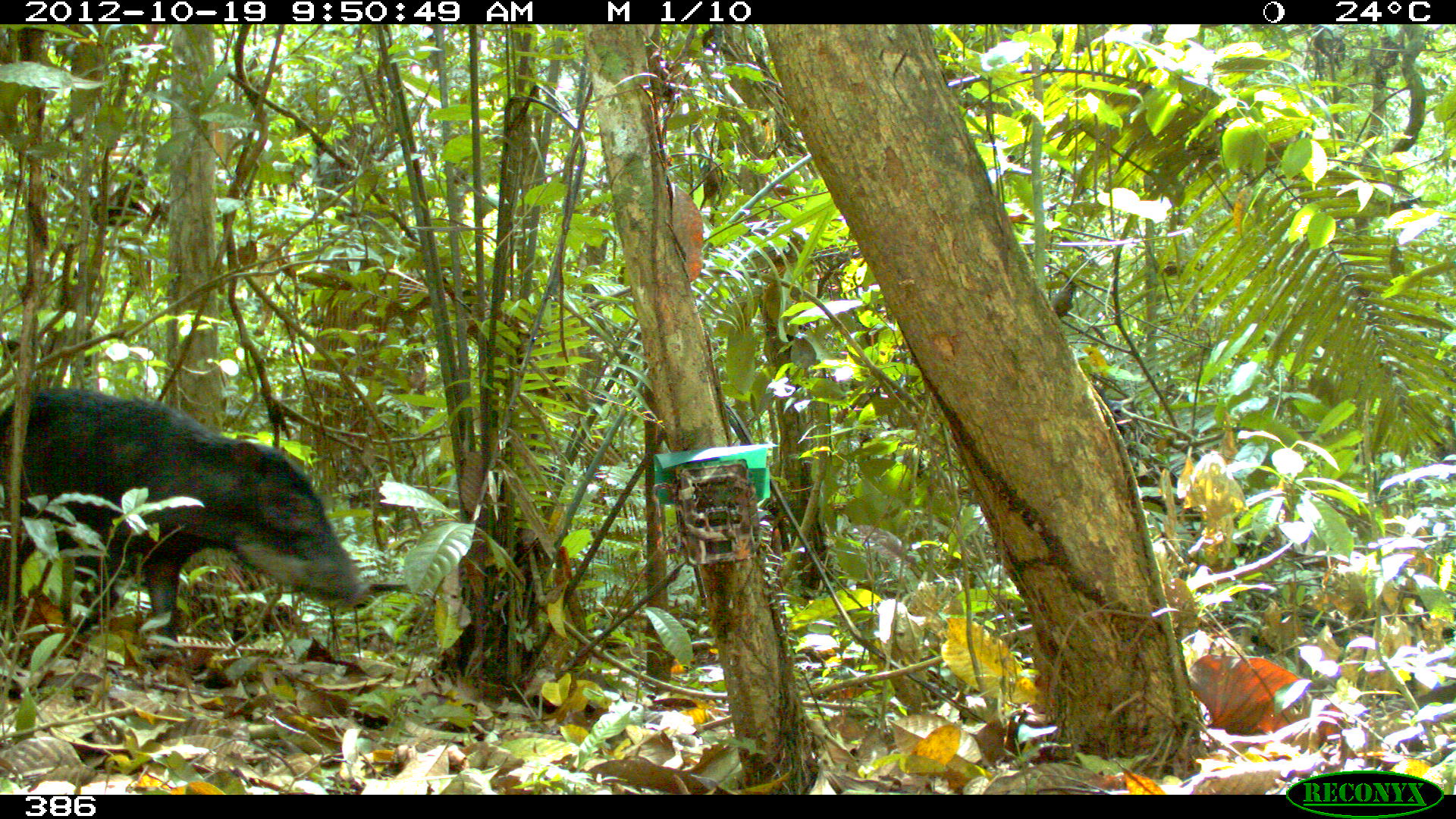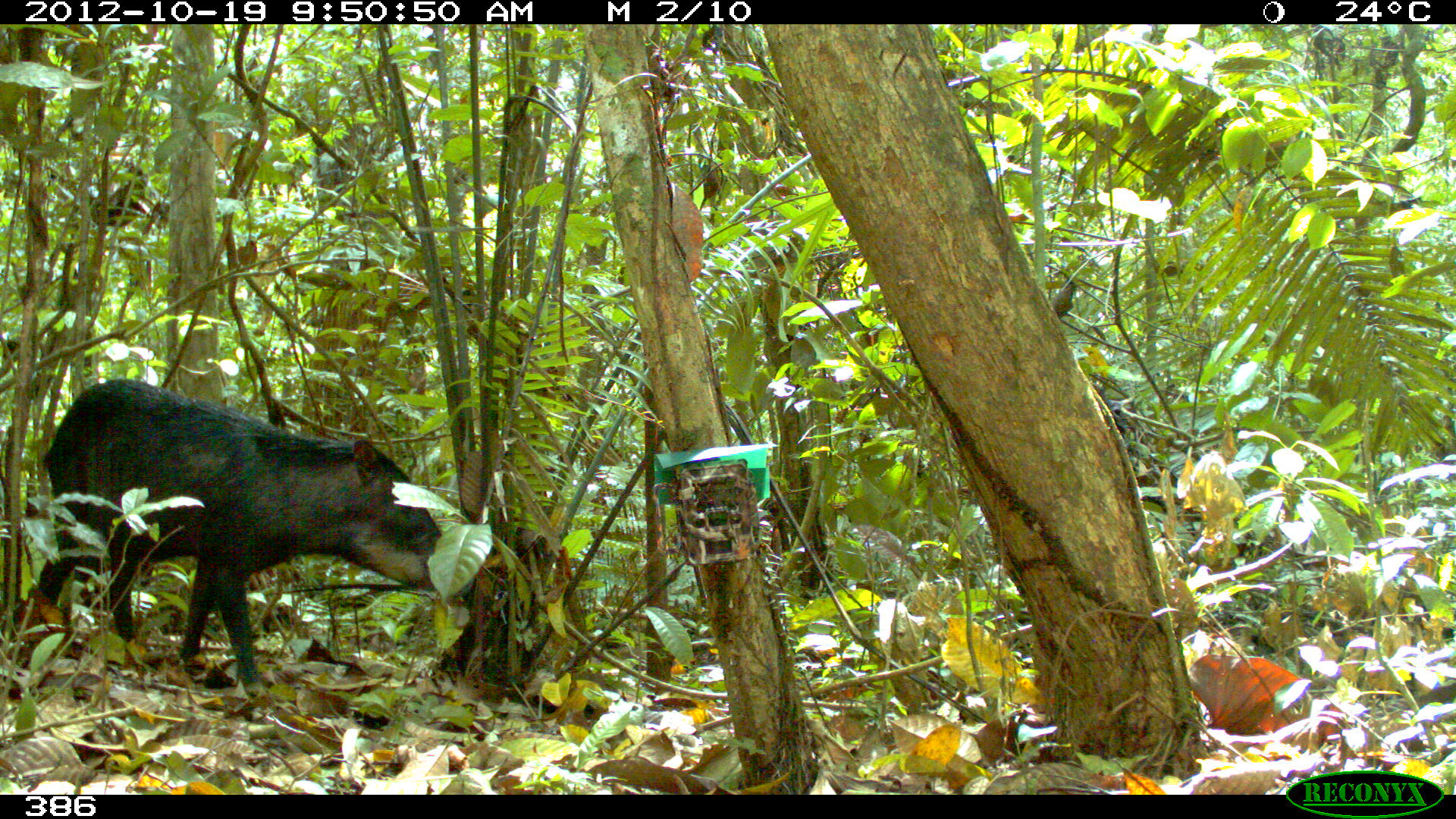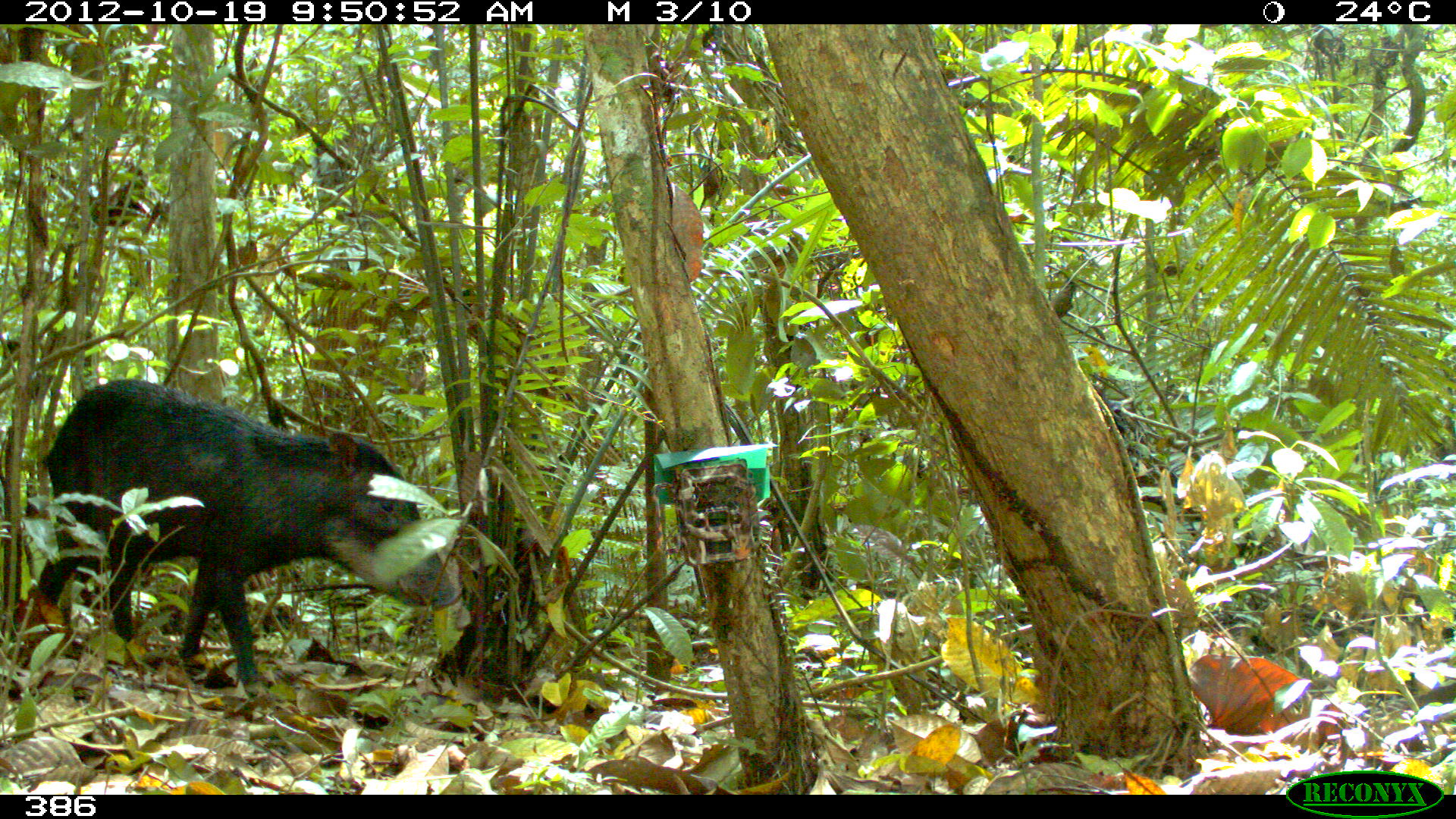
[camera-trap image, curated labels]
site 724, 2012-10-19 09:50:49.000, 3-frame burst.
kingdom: Animalia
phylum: Chordata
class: Mammalia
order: Artiodactyla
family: Tayassuidae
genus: Tayassu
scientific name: Tayassu pecari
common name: white-lipped peccary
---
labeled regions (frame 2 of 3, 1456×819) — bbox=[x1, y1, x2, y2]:
tayassu pecari: bbox=[35, 375, 475, 693]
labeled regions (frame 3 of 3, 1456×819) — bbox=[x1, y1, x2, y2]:
tayassu pecari: bbox=[32, 377, 462, 695]